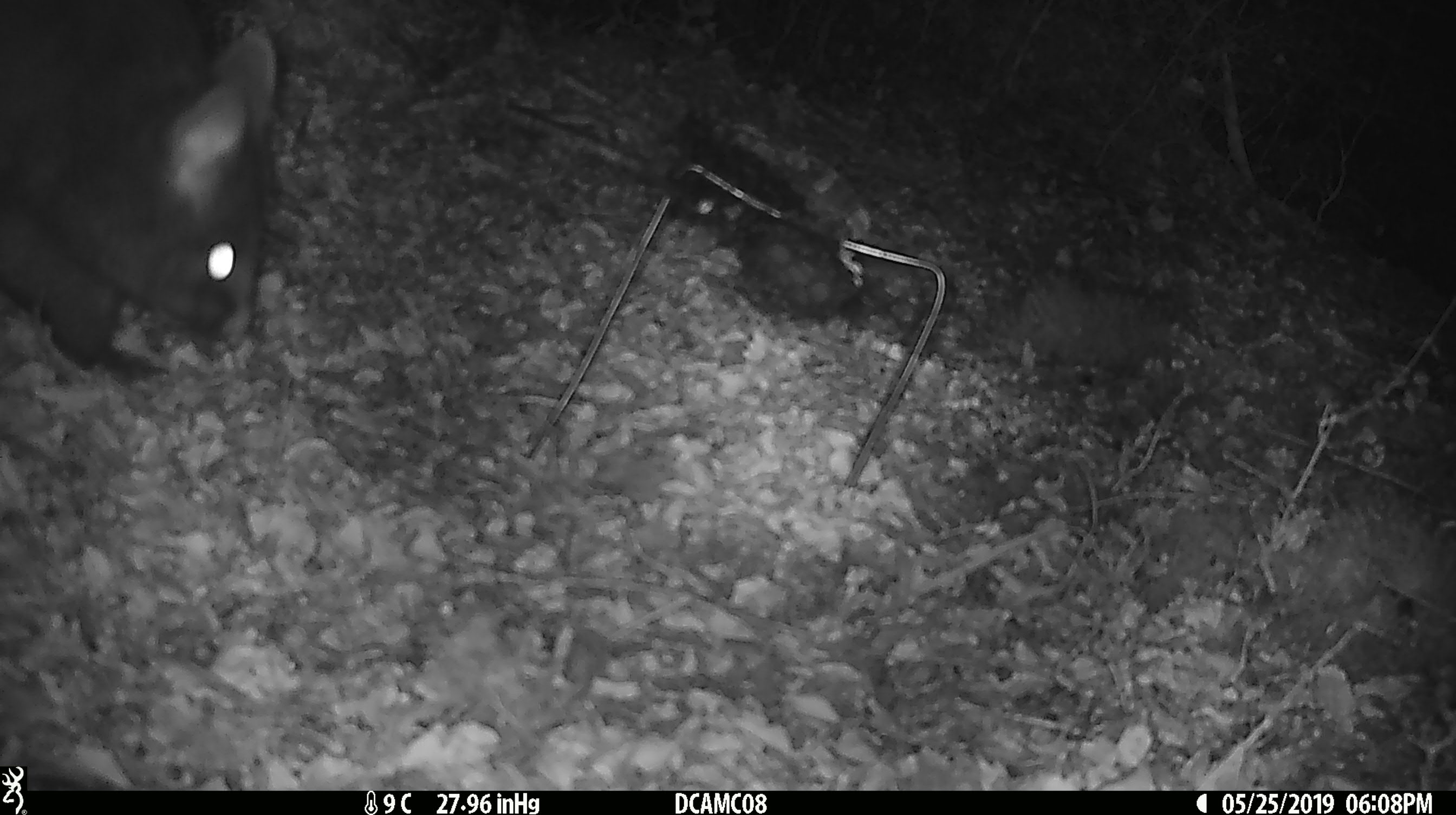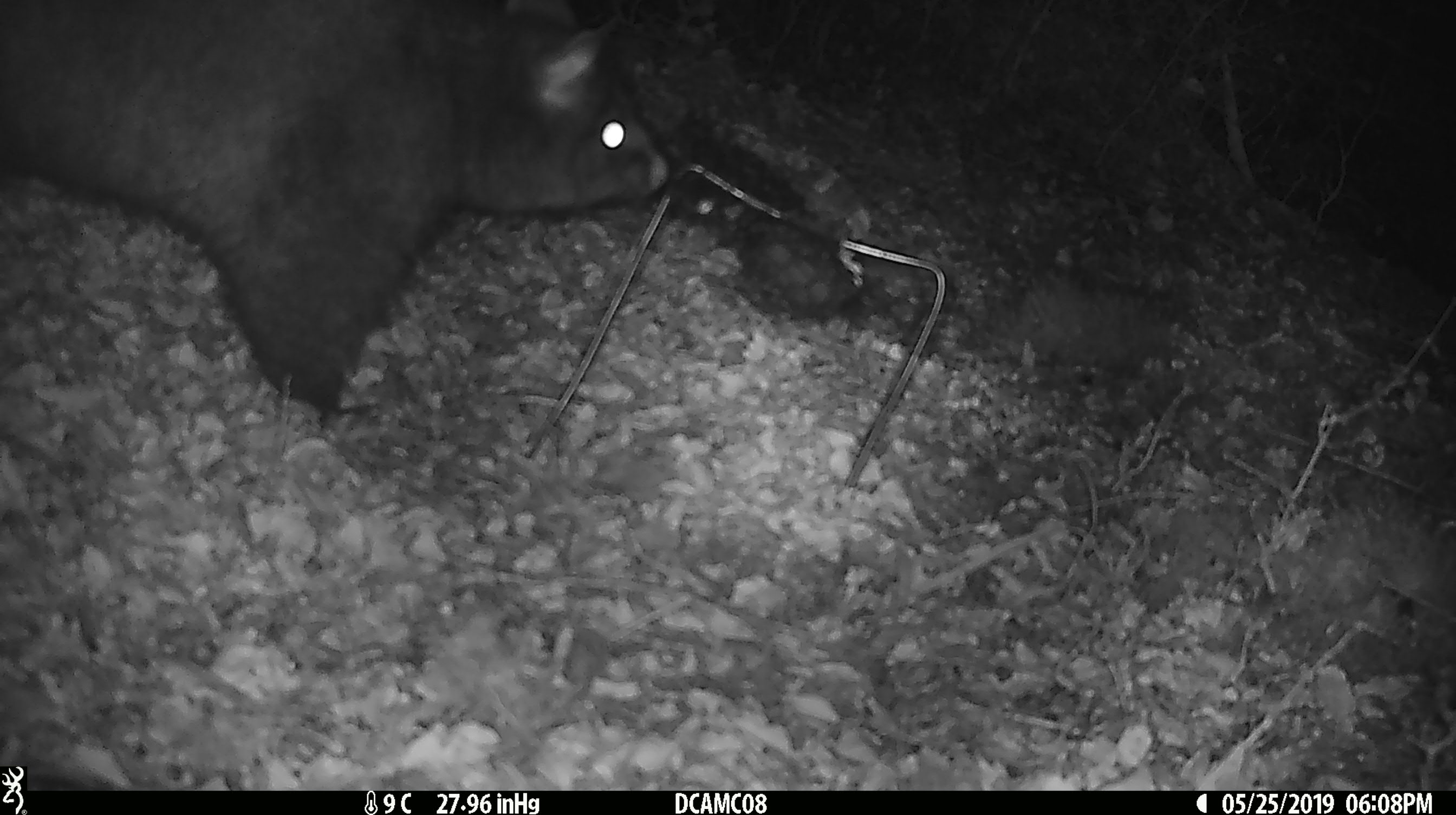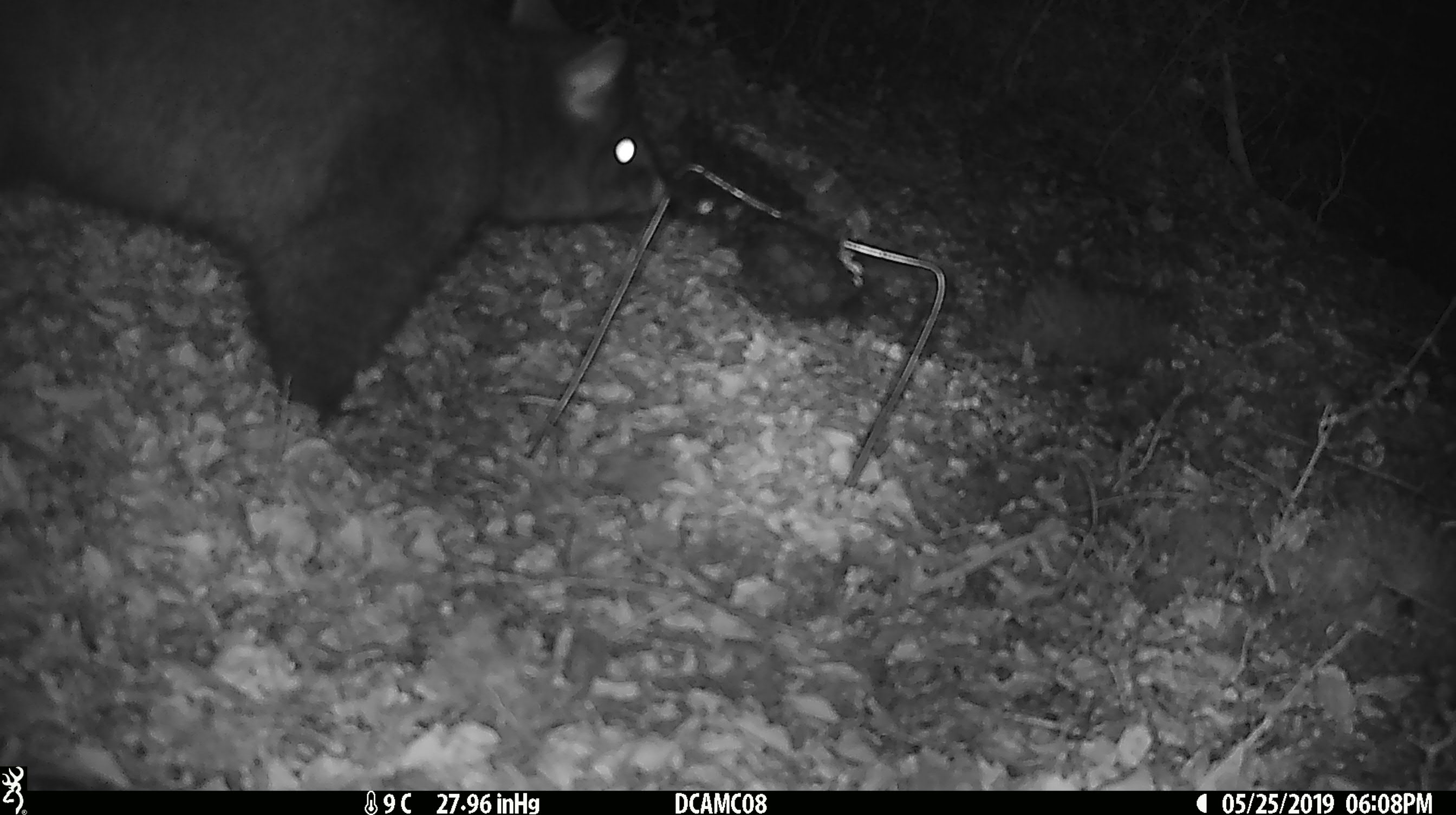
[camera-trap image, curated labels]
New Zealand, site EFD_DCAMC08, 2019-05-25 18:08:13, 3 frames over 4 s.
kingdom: Animalia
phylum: Chordata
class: Mammalia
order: Diprotodontia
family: Phalangeridae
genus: Trichosurus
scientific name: Trichosurus vulpecula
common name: common brushtail possum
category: possum